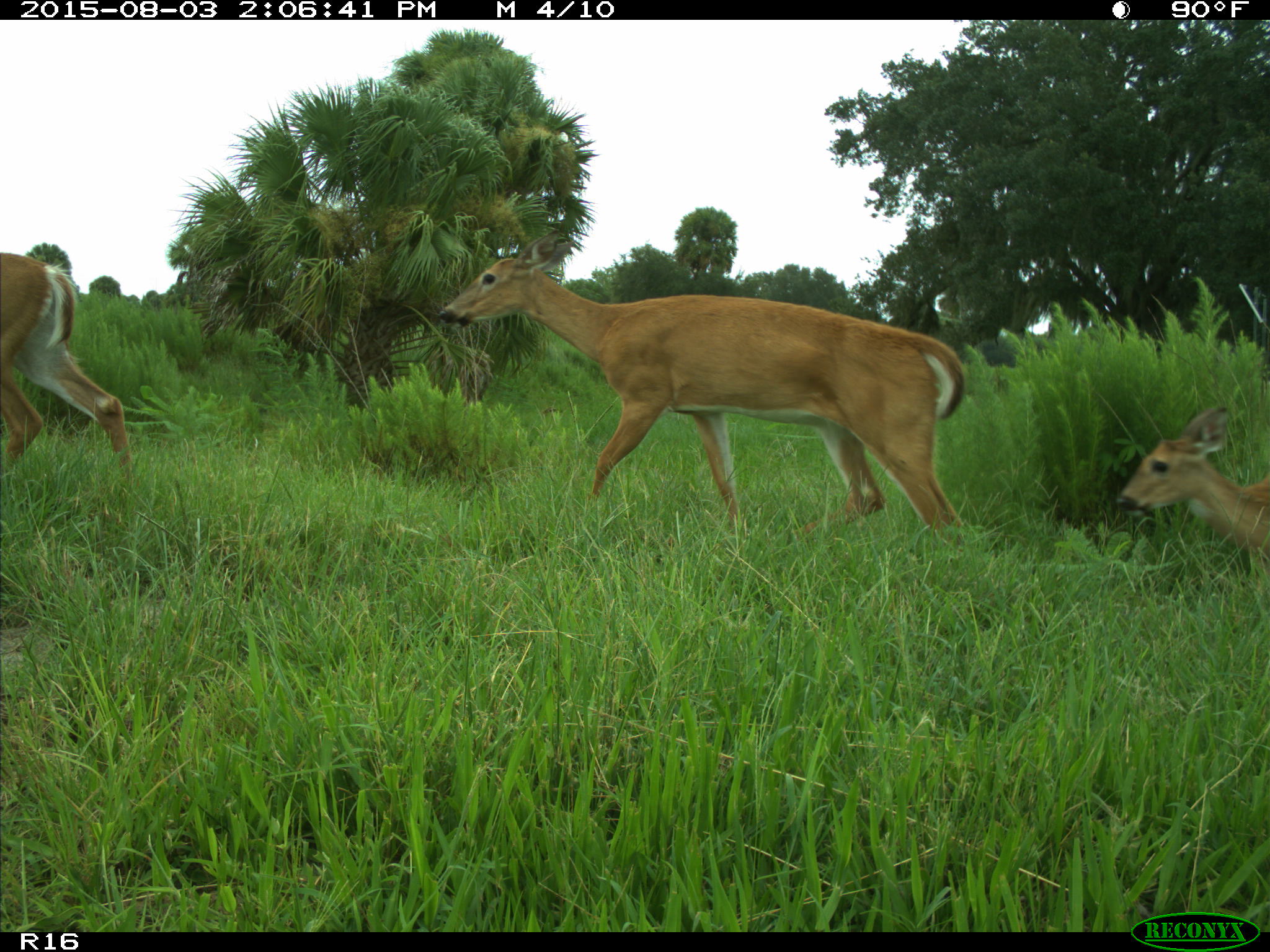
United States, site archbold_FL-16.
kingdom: Animalia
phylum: Chordata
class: Mammalia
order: Artiodactyla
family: Cervidae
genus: Odocoileus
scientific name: Odocoileus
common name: deer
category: unidentified deer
Unidentified deer (deer) (Odocoileus).